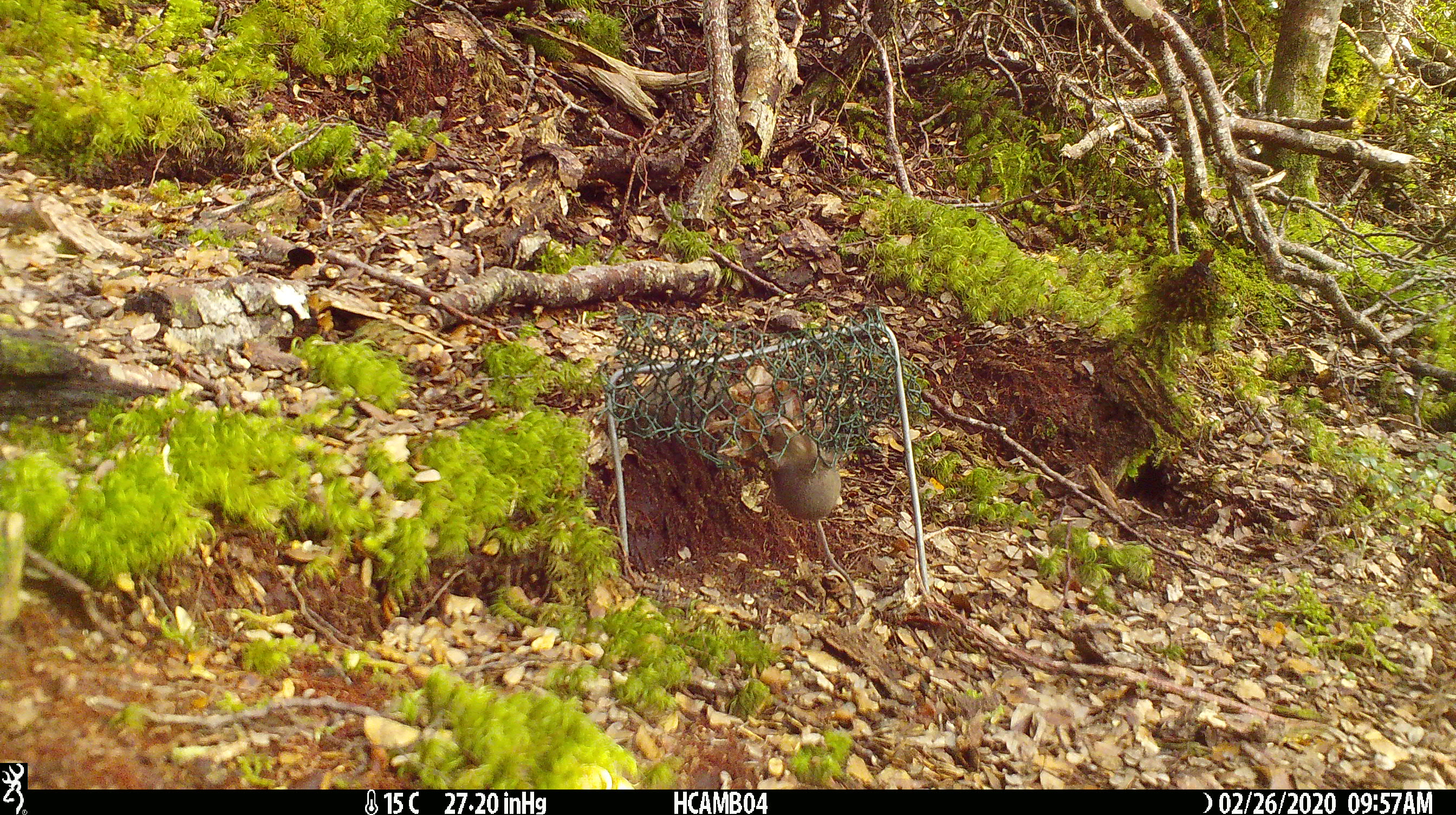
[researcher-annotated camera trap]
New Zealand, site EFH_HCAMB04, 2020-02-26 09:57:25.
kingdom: Animalia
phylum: Chordata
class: Mammalia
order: Rodentia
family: Muridae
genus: Mus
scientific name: Mus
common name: mouse